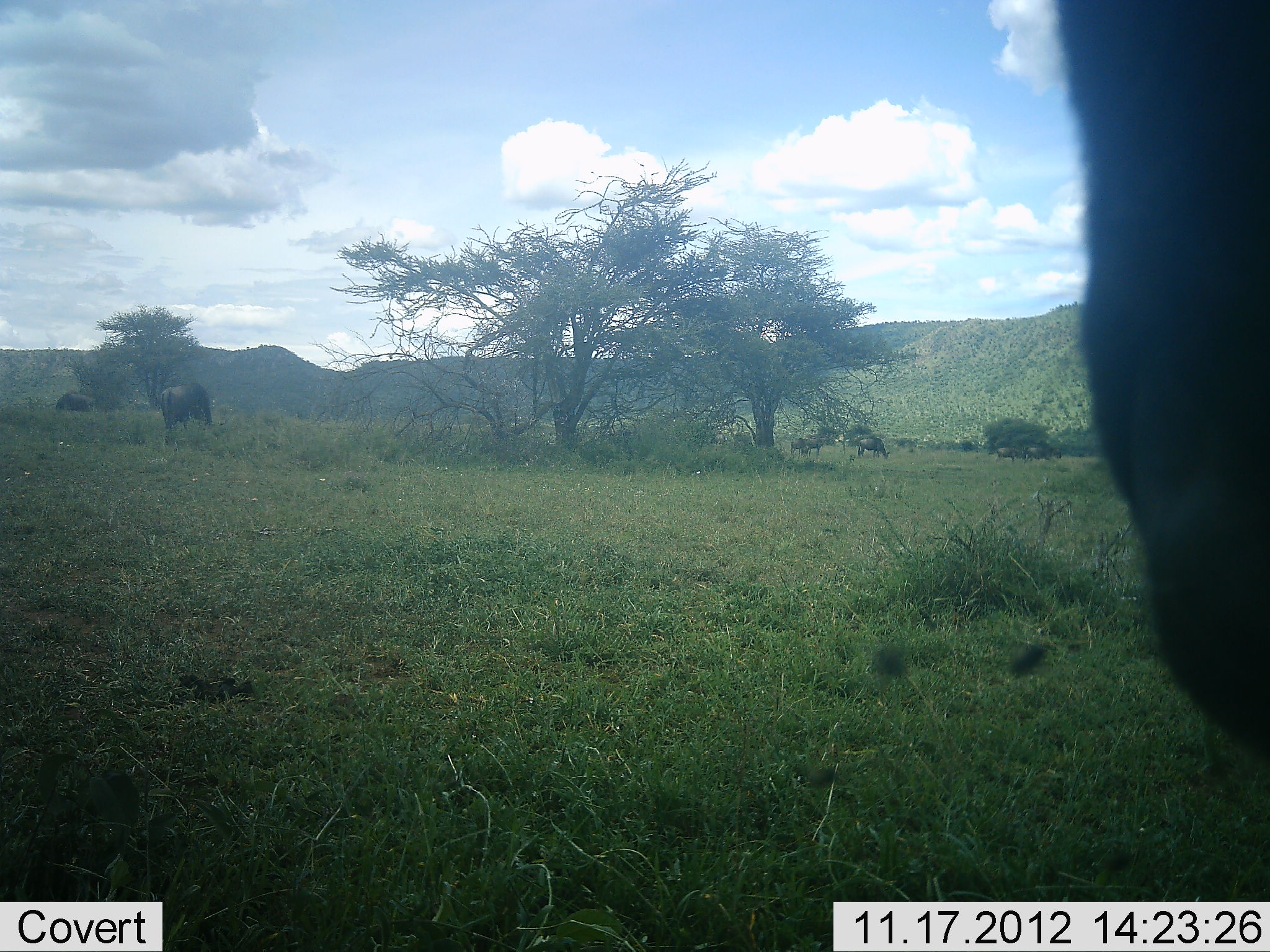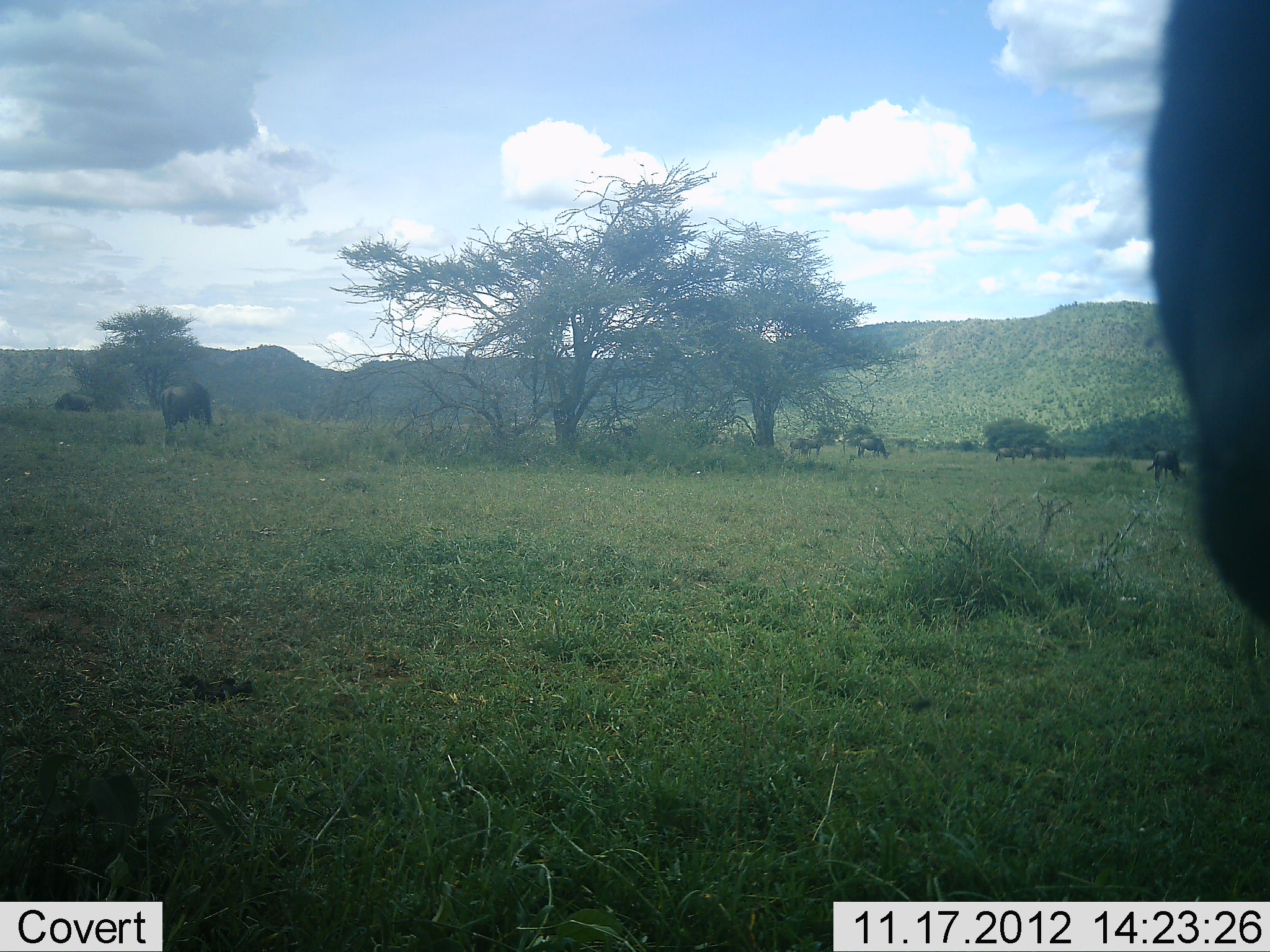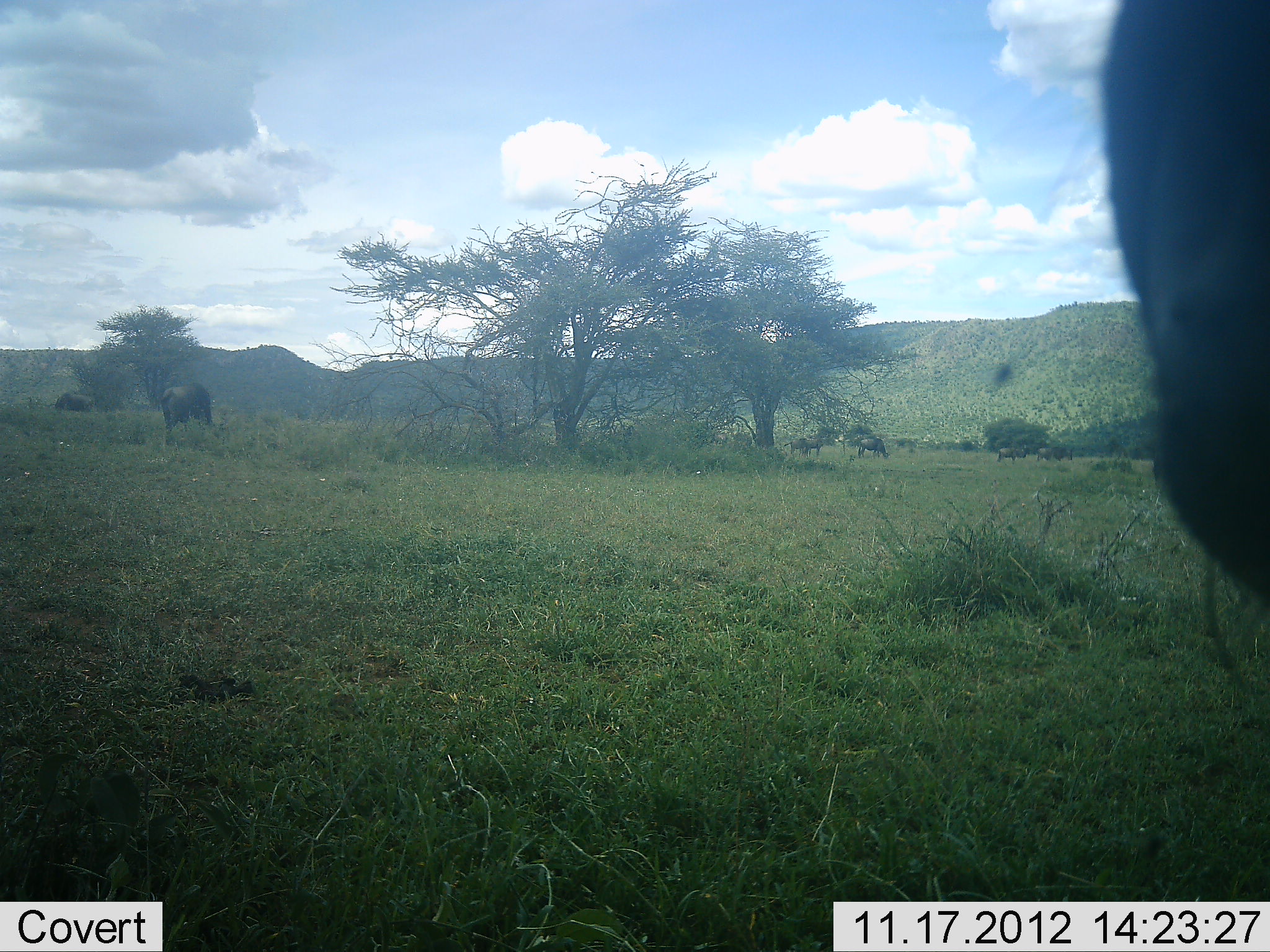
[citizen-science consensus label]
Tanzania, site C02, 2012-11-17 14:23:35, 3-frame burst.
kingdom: Animalia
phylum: Chordata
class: Mammalia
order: Artiodactyla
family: Bovidae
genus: Connochaetes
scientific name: Connochaetes taurinus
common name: blue wildebeest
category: wildebeest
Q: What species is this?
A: Wildebeest (blue wildebeest) (Connochaetes taurinus).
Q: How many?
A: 9.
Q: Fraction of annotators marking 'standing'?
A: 50%.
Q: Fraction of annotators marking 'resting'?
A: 0%.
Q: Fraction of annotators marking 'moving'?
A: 10%.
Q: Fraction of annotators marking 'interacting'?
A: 0%.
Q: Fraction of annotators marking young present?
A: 0%.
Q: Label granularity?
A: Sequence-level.